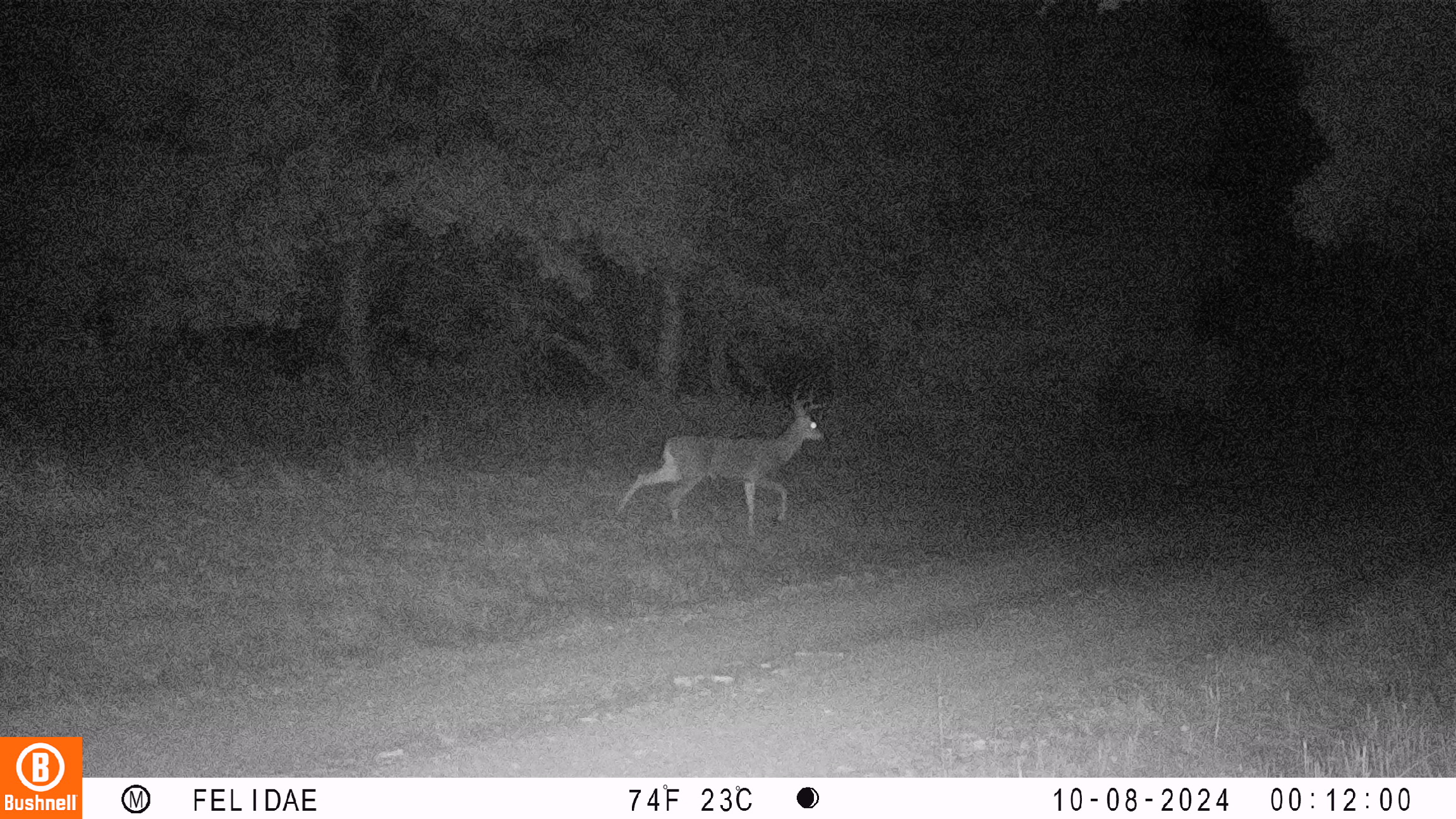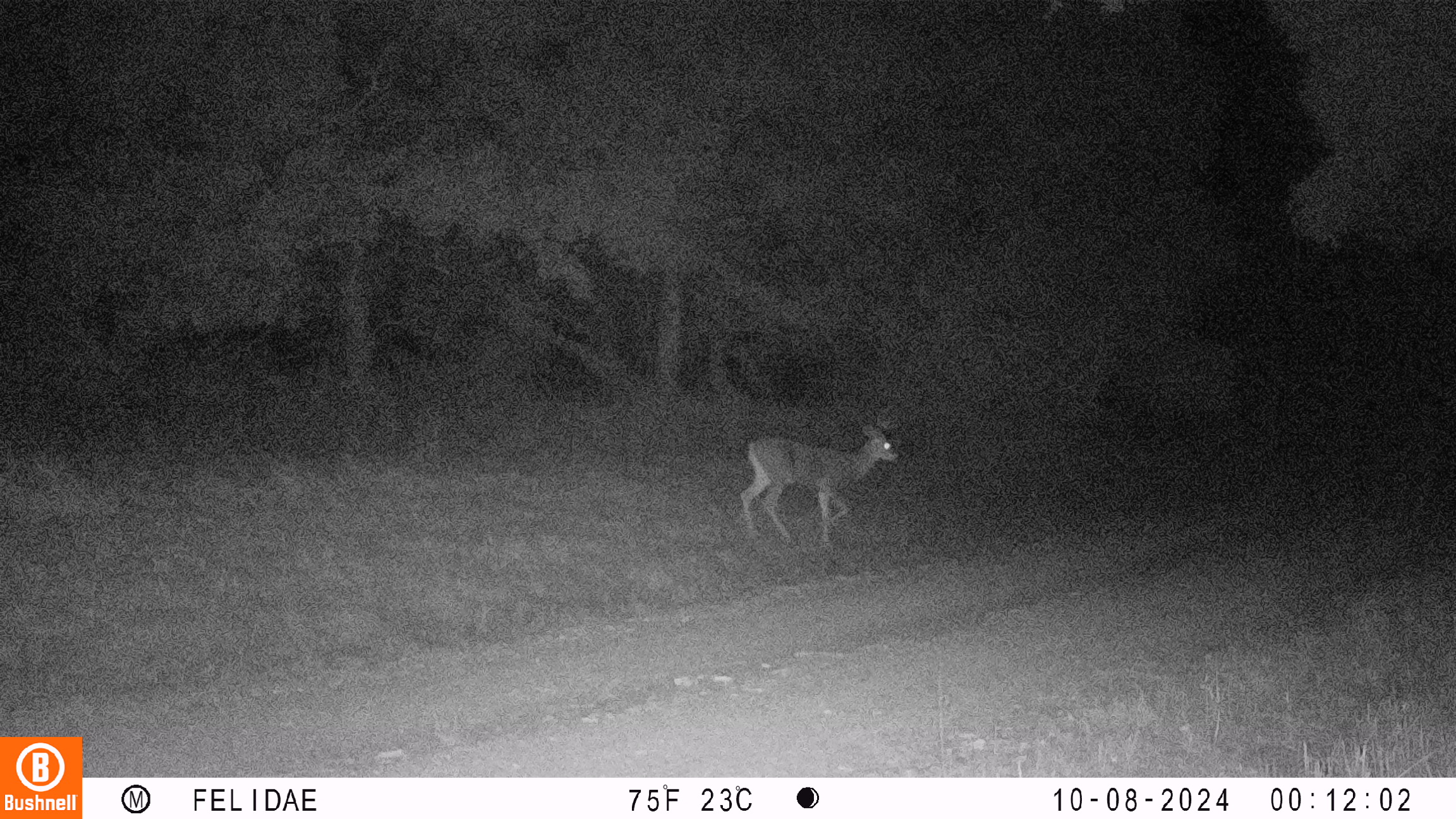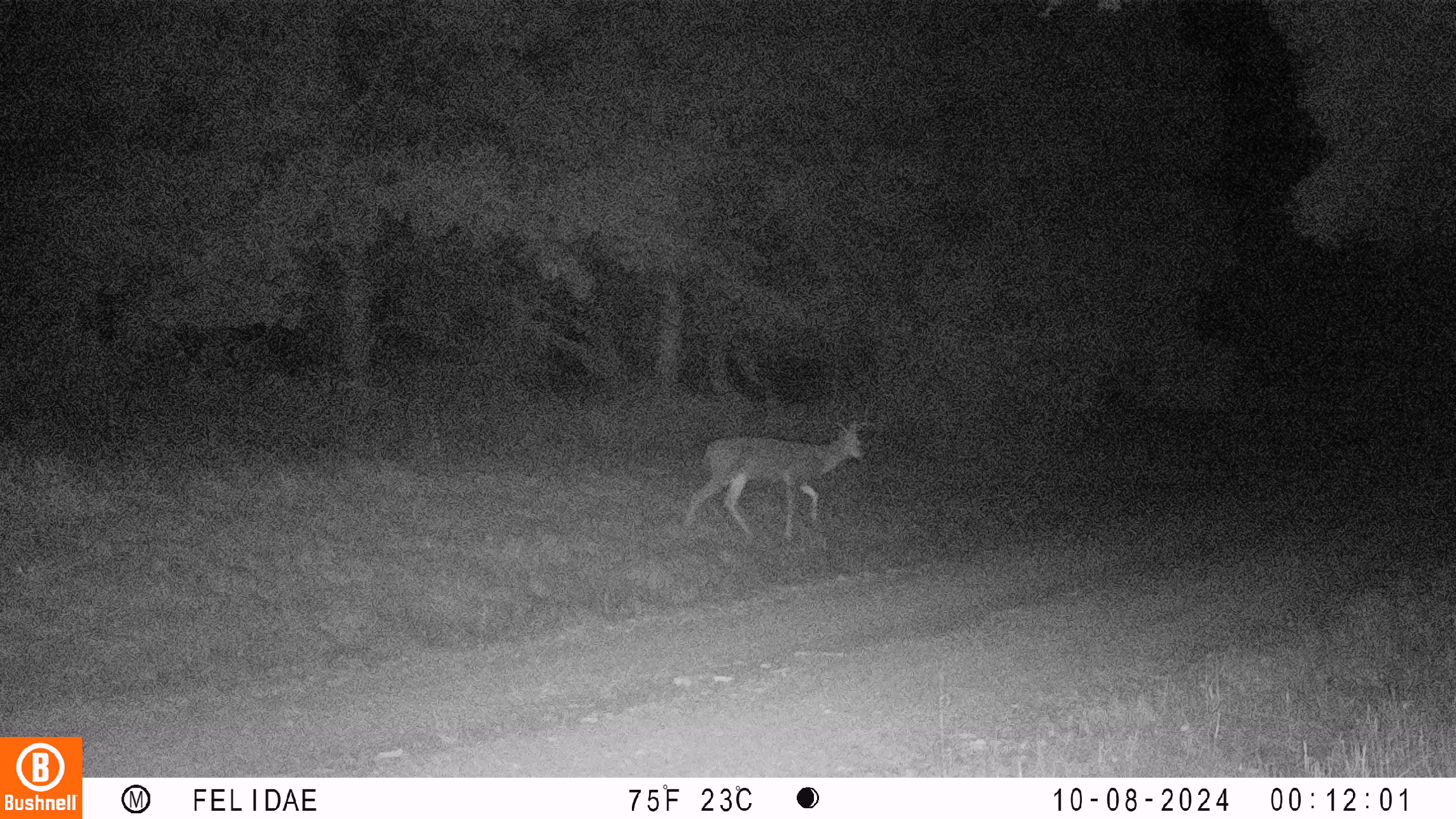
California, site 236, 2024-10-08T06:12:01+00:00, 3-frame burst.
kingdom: Animalia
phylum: Chordata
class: Mammalia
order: Artiodactyla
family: Cervidae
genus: Odocoileus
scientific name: Odocoileus hemionus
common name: mule deer